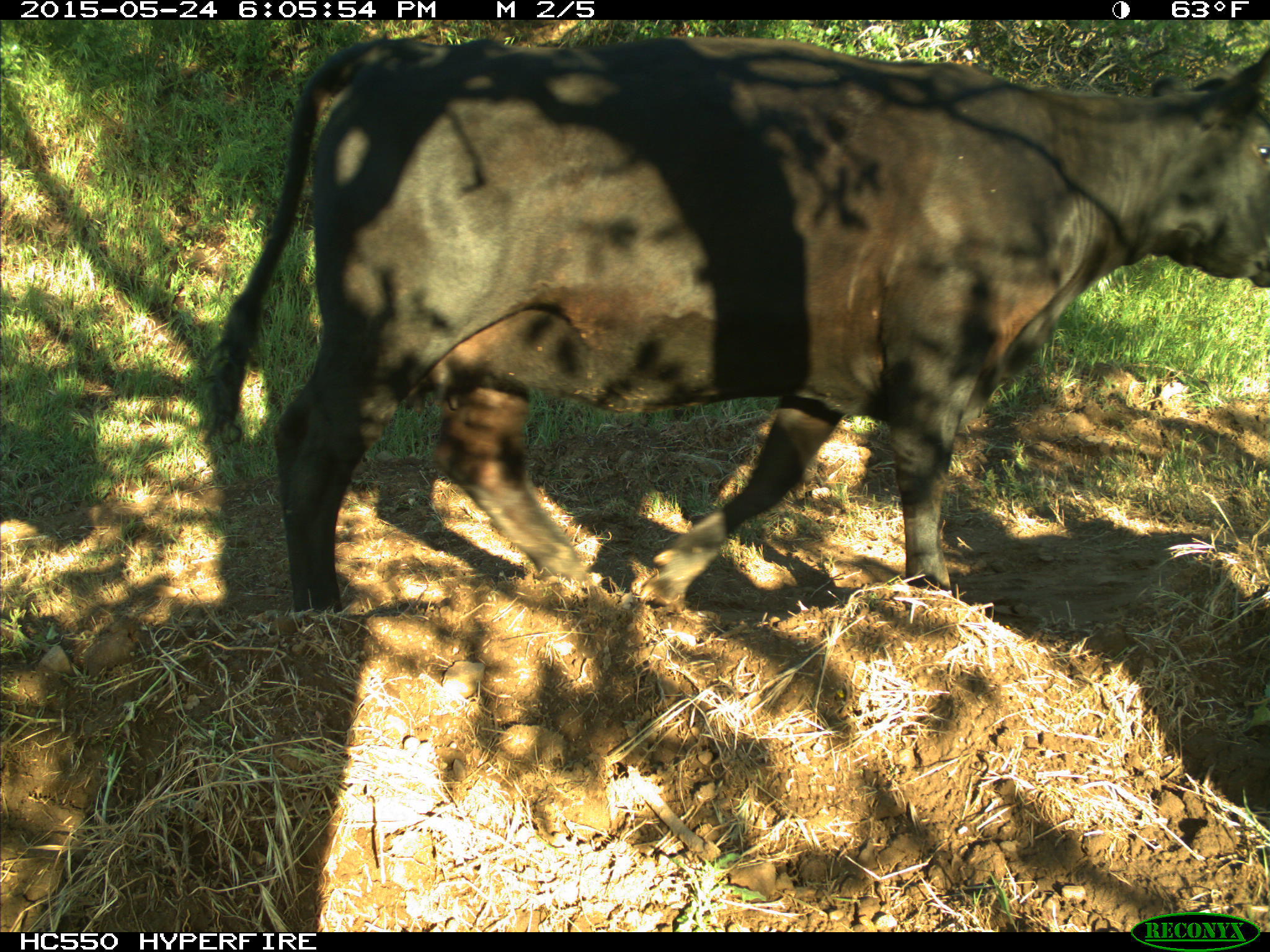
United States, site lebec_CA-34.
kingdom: Animalia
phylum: Chordata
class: Mammalia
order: Artiodactyla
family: Bovidae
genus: Bos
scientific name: Bos taurus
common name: domestic cow